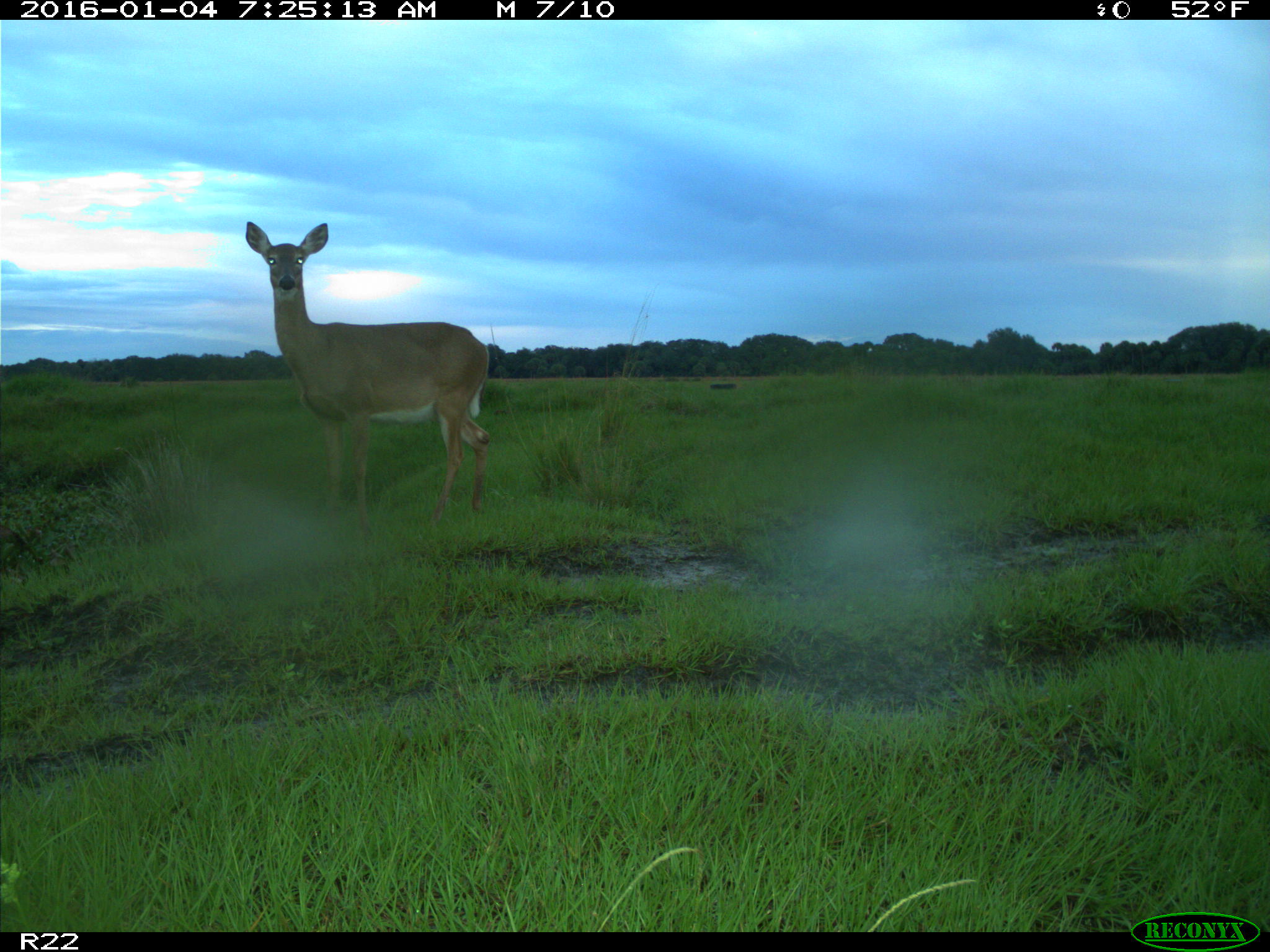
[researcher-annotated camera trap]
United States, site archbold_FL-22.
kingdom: Animalia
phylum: Chordata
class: Mammalia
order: Artiodactyla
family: Cervidae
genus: Odocoileus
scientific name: Odocoileus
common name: deer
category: unidentified deer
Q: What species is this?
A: Unidentified deer (deer) (Odocoileus).